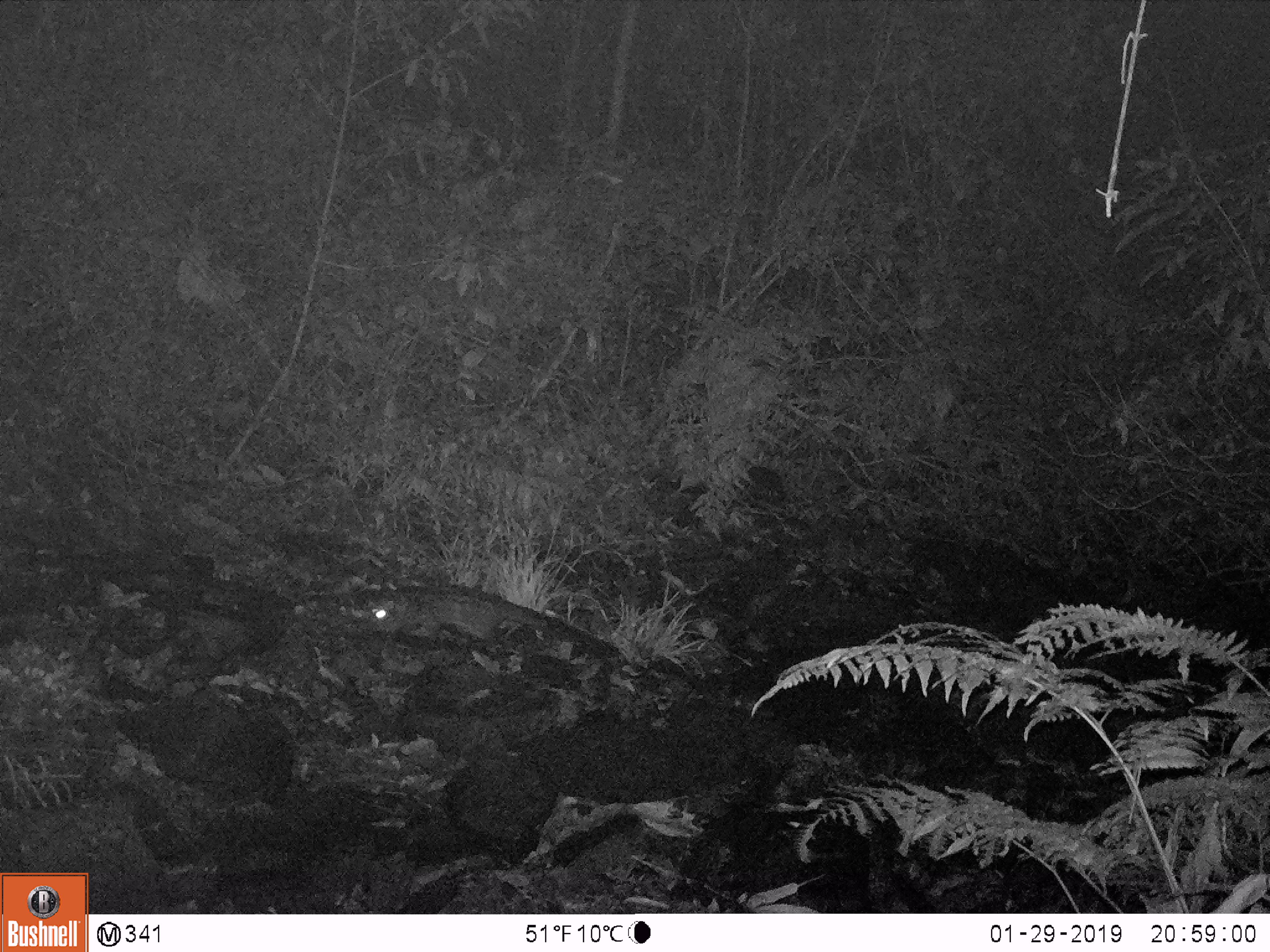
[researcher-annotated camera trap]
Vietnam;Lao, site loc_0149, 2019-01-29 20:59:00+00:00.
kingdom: Animalia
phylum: Chordata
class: Mammalia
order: Carnivora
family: Viverridae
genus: Paradoxurus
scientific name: Paradoxurus hermaphroditus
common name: common palm civet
Common palm civet (Paradoxurus hermaphroditus). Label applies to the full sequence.